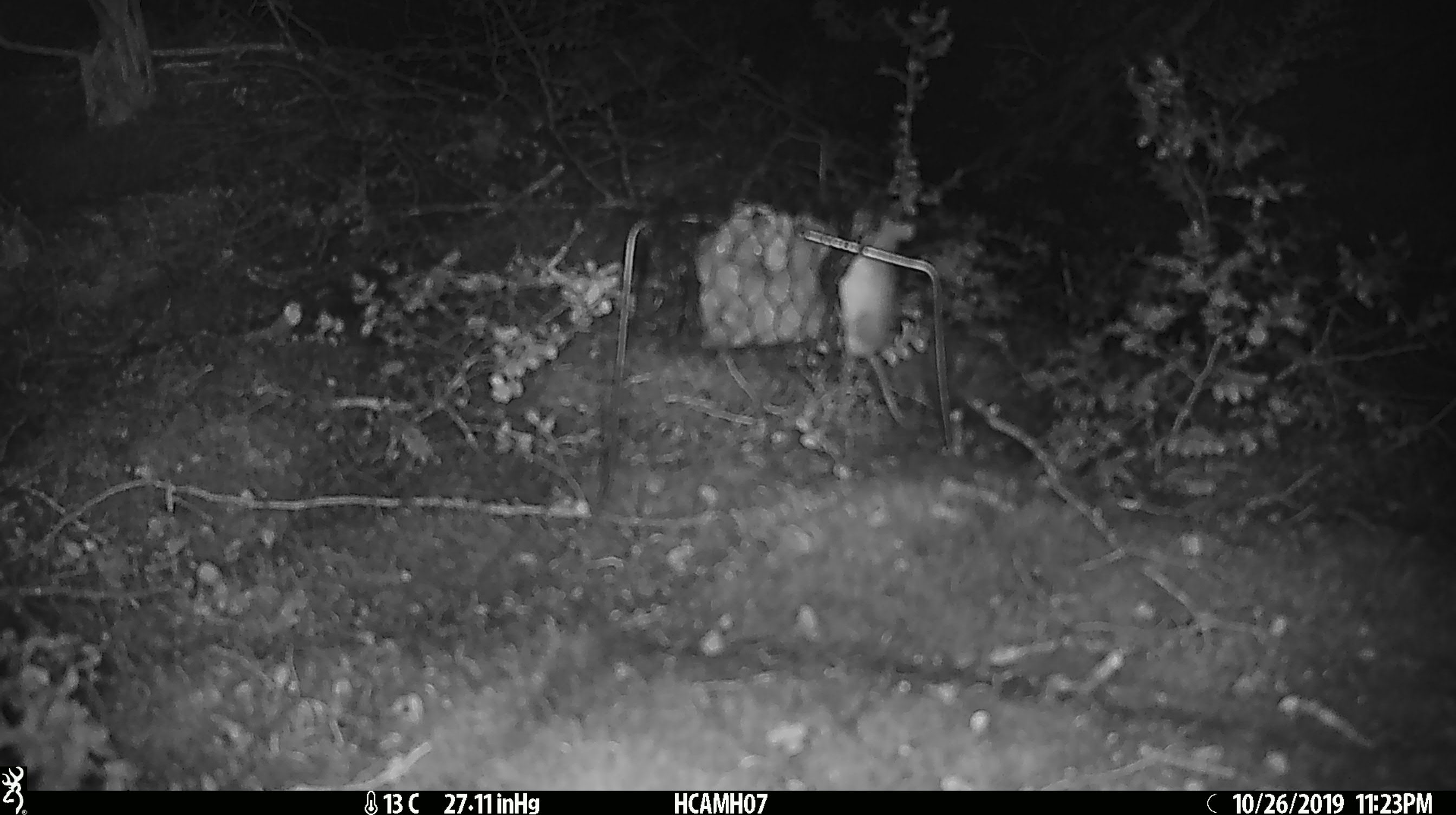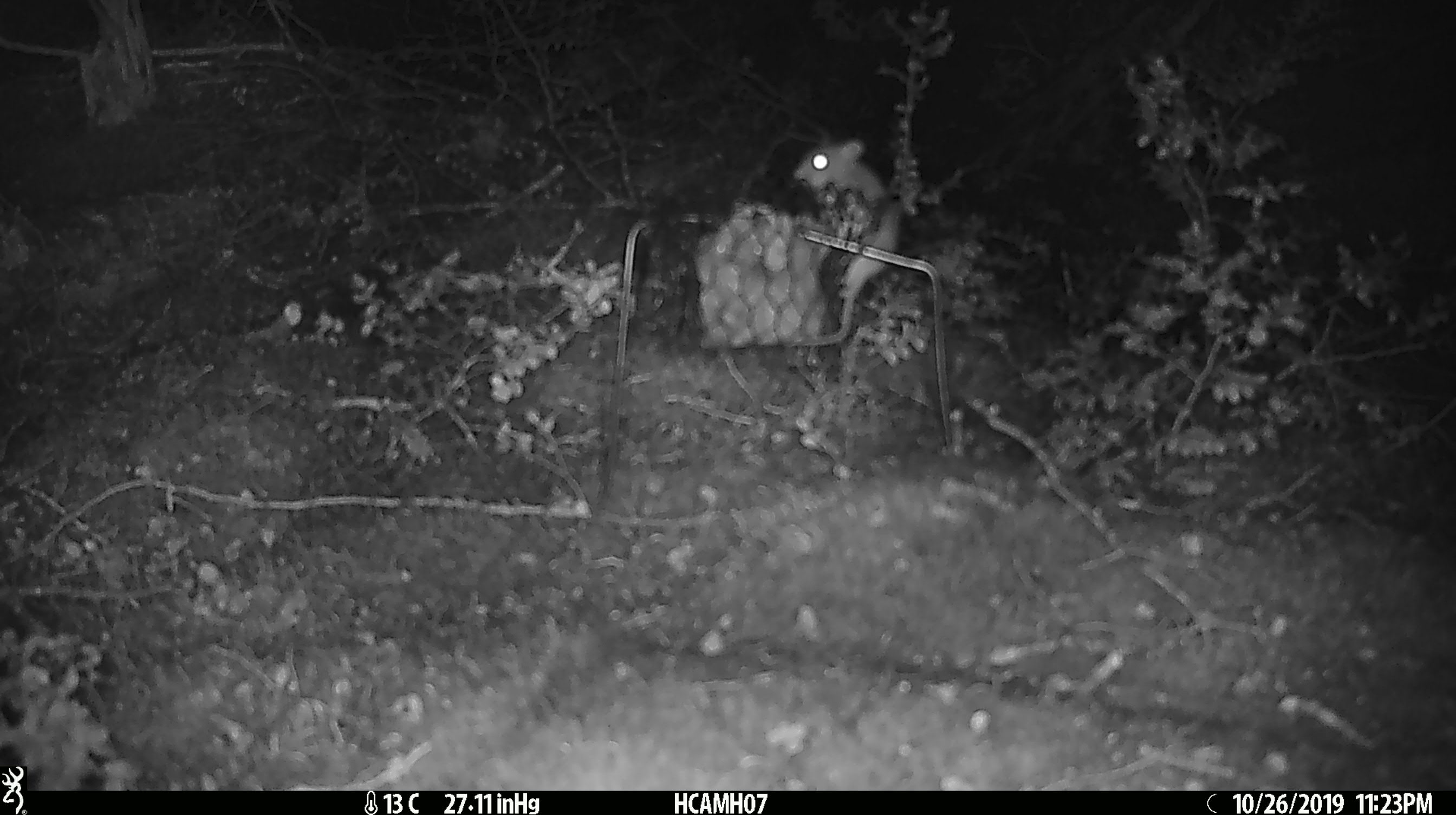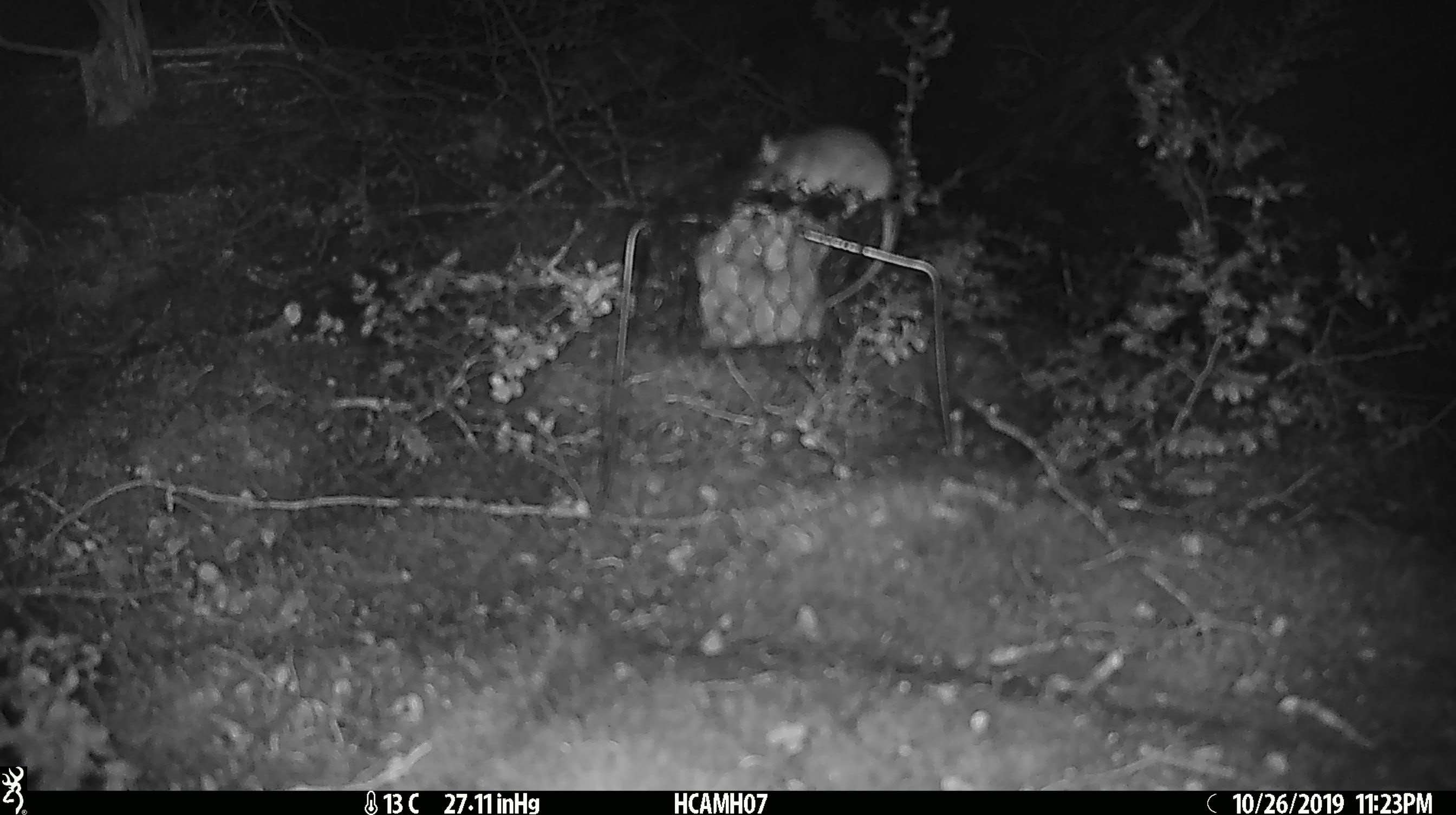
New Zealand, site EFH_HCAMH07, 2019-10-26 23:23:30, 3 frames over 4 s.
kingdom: Animalia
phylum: Chordata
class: Mammalia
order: Rodentia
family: Muridae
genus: Mus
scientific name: Mus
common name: mouse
Mouse (Mus).